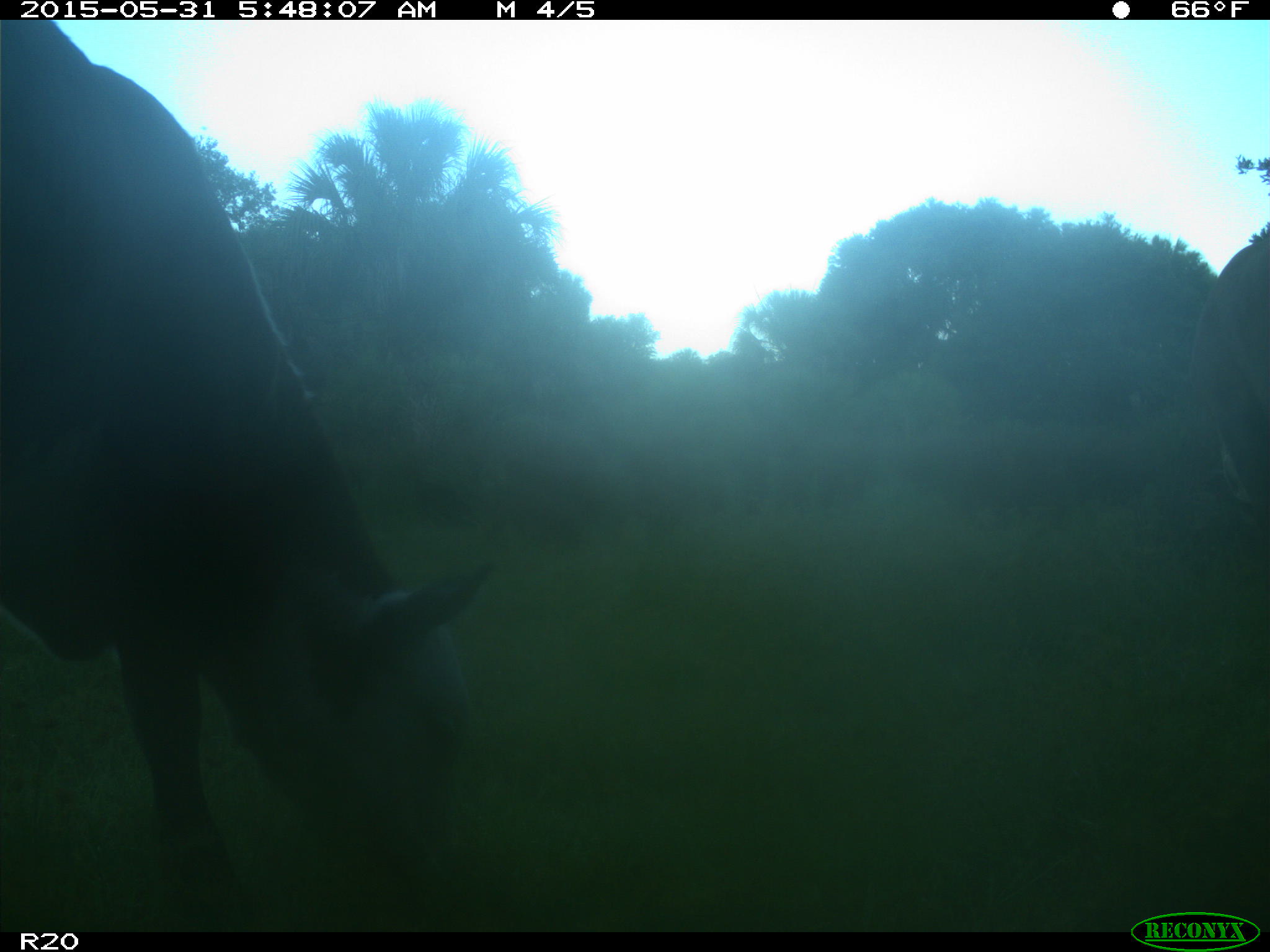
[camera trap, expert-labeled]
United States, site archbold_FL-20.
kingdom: Animalia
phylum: Chordata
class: Mammalia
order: Artiodactyla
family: Bovidae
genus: Bos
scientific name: Bos taurus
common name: domestic cow